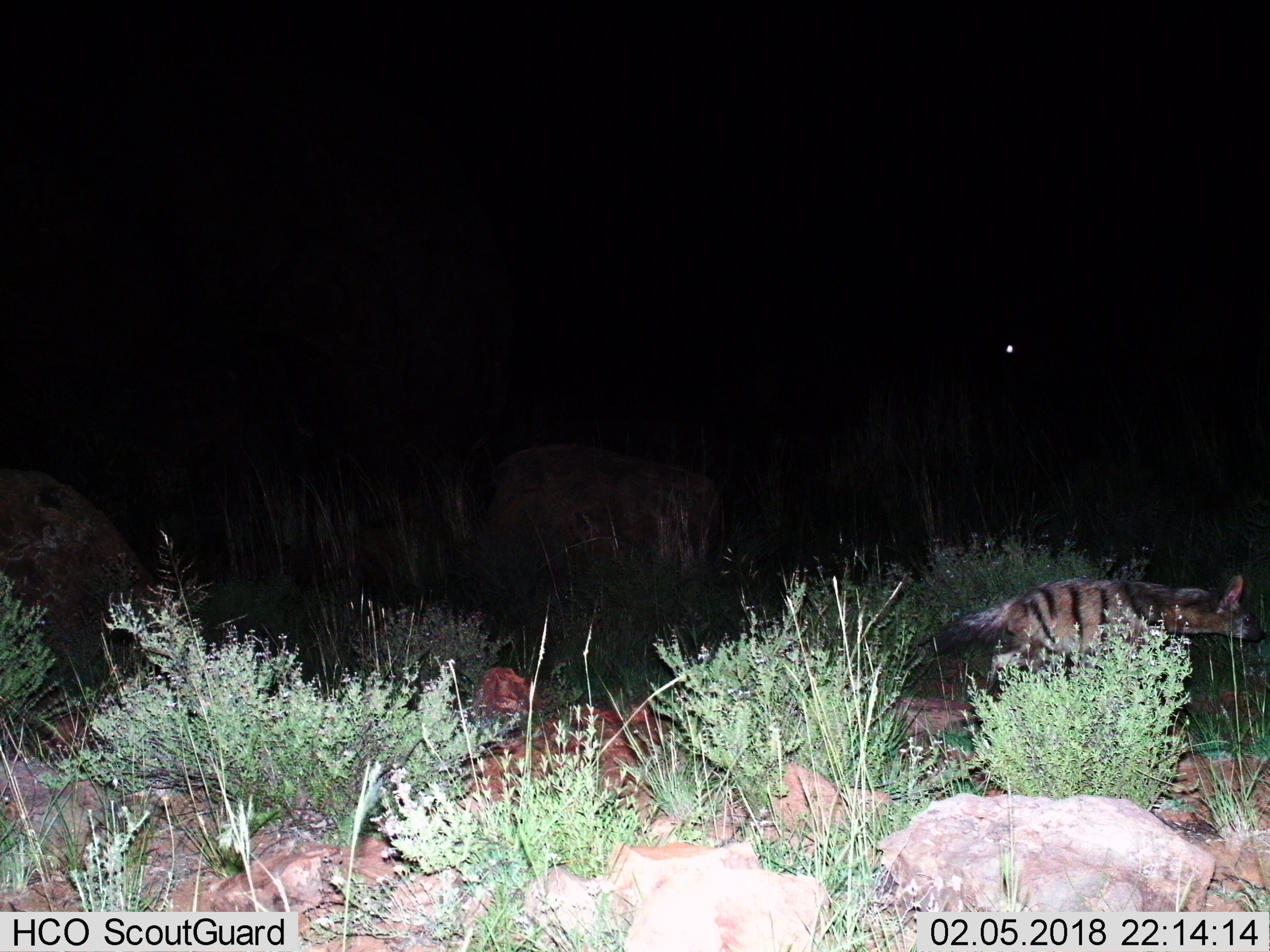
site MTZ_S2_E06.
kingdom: Animalia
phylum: Chordata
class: Mammalia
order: Carnivora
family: Hyaenidae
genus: Proteles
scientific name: Proteles cristatus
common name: aardwolf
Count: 1.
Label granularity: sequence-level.